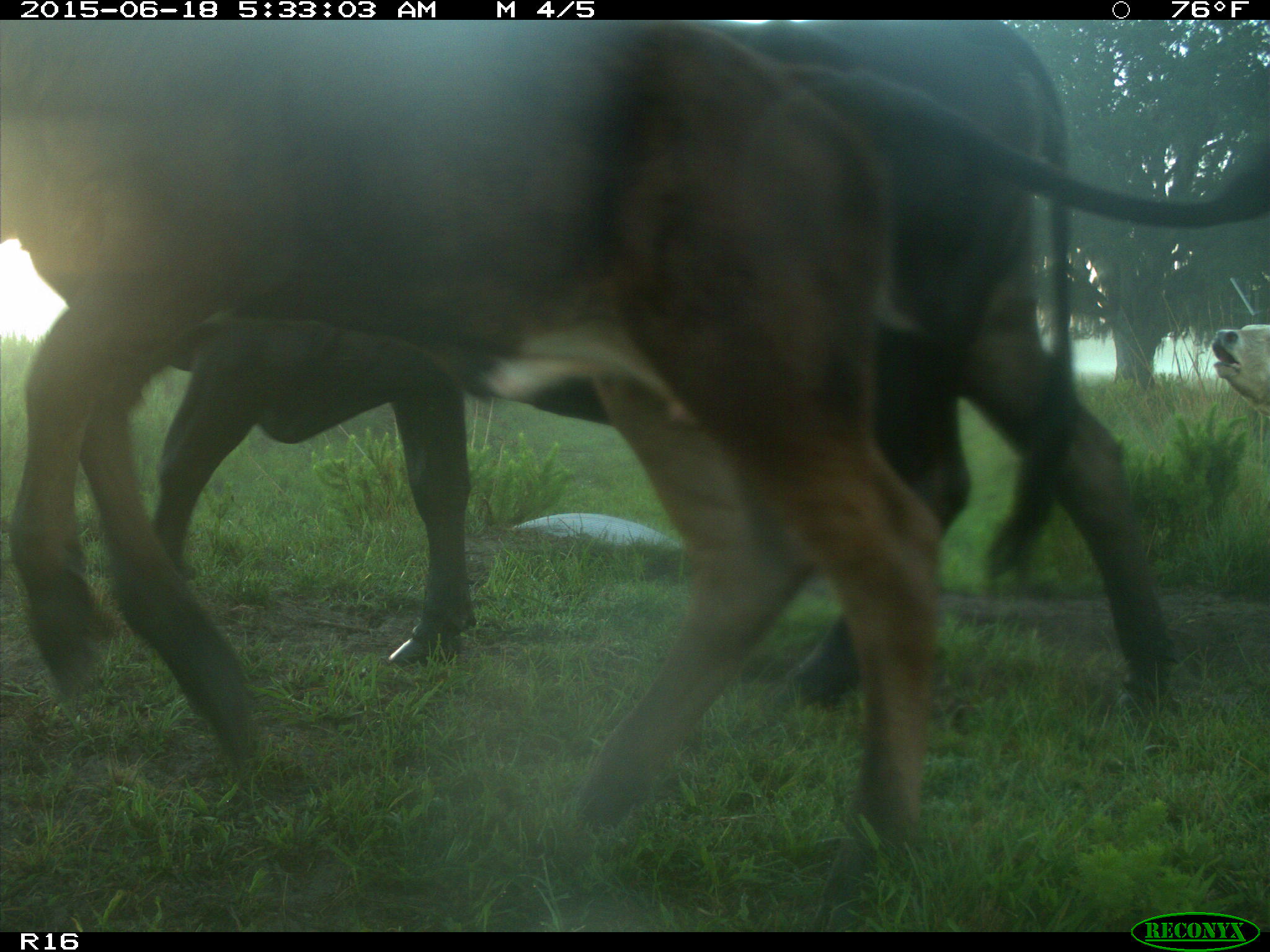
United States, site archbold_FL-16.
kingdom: Animalia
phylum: Chordata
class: Mammalia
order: Artiodactyla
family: Bovidae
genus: Bos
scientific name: Bos taurus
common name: domestic cow